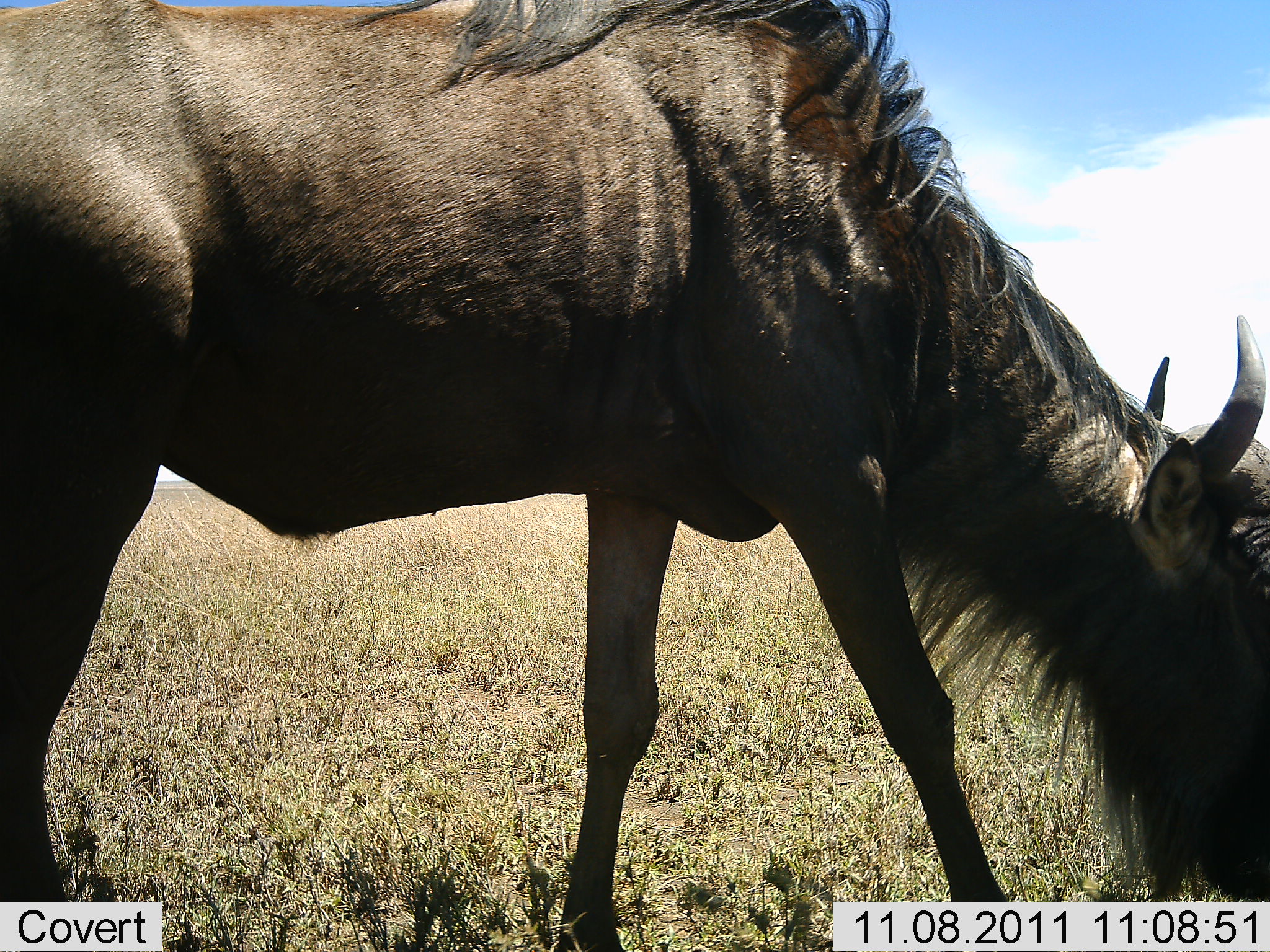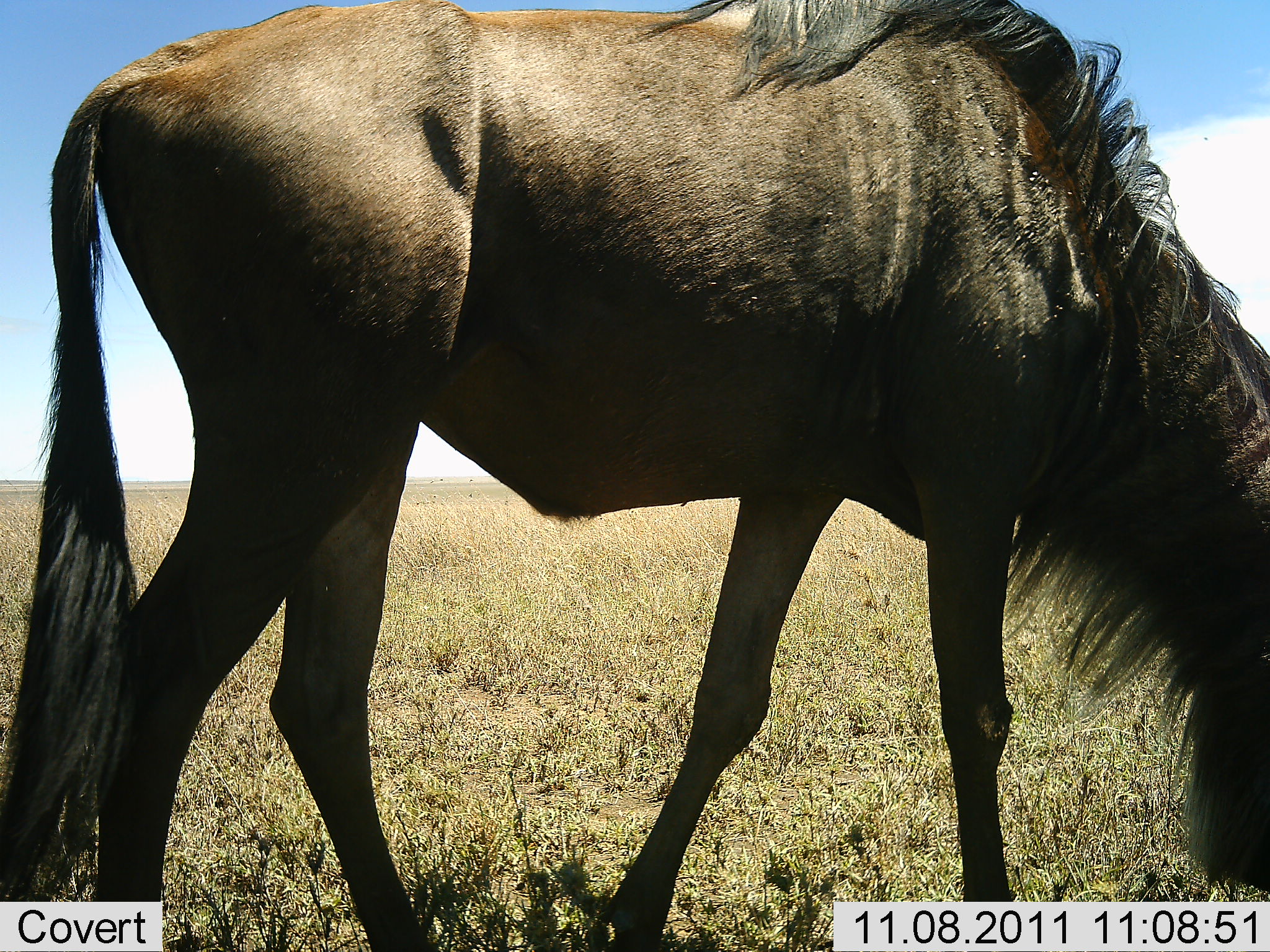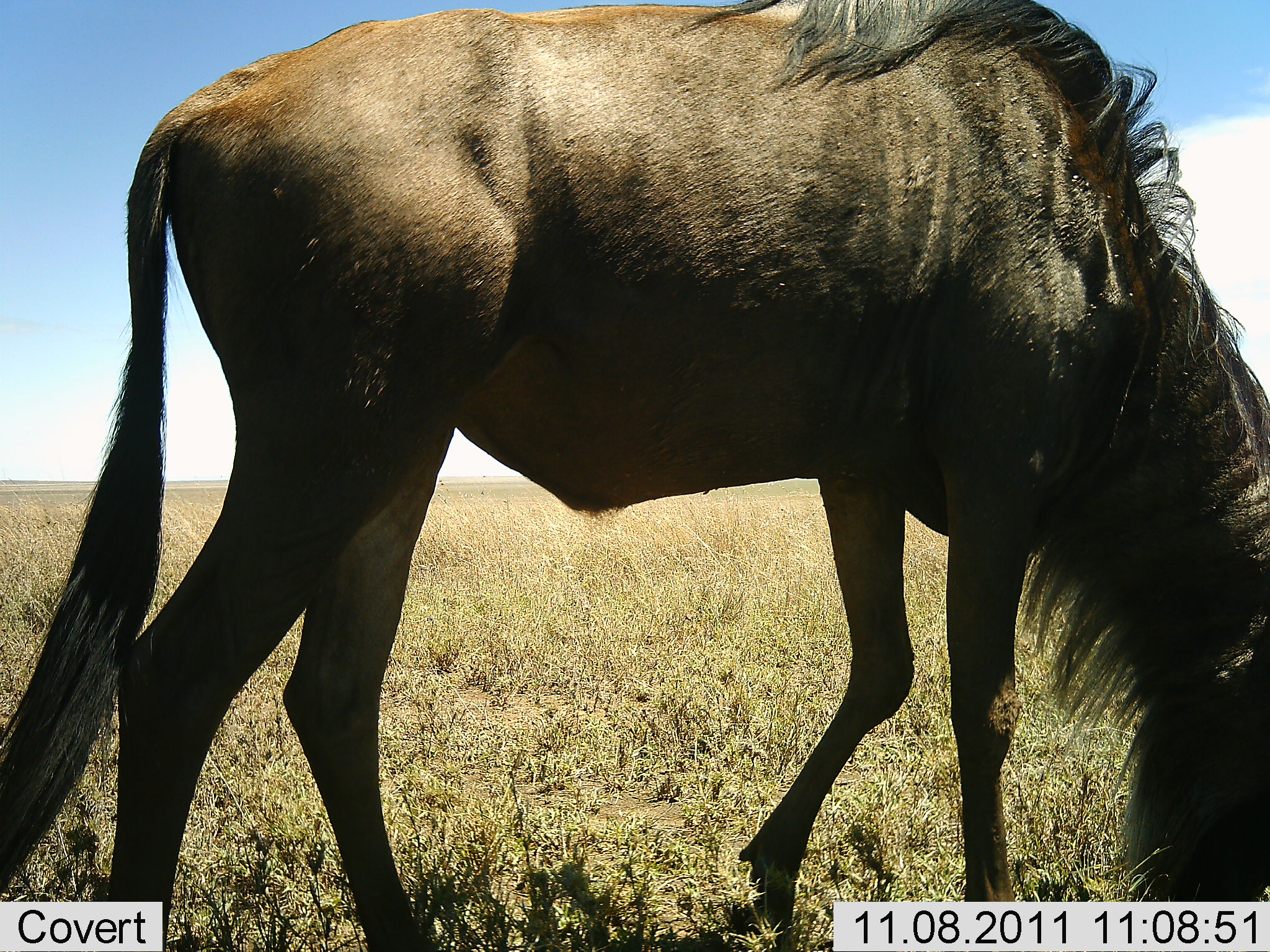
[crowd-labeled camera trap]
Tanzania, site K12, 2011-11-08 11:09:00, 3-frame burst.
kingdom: Animalia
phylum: Chordata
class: Mammalia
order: Artiodactyla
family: Bovidae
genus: Connochaetes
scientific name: Connochaetes taurinus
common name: blue wildebeest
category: wildebeest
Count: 1.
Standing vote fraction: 17%.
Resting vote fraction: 0%.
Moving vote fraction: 17%.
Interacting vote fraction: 0%.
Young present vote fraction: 0%.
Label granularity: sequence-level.